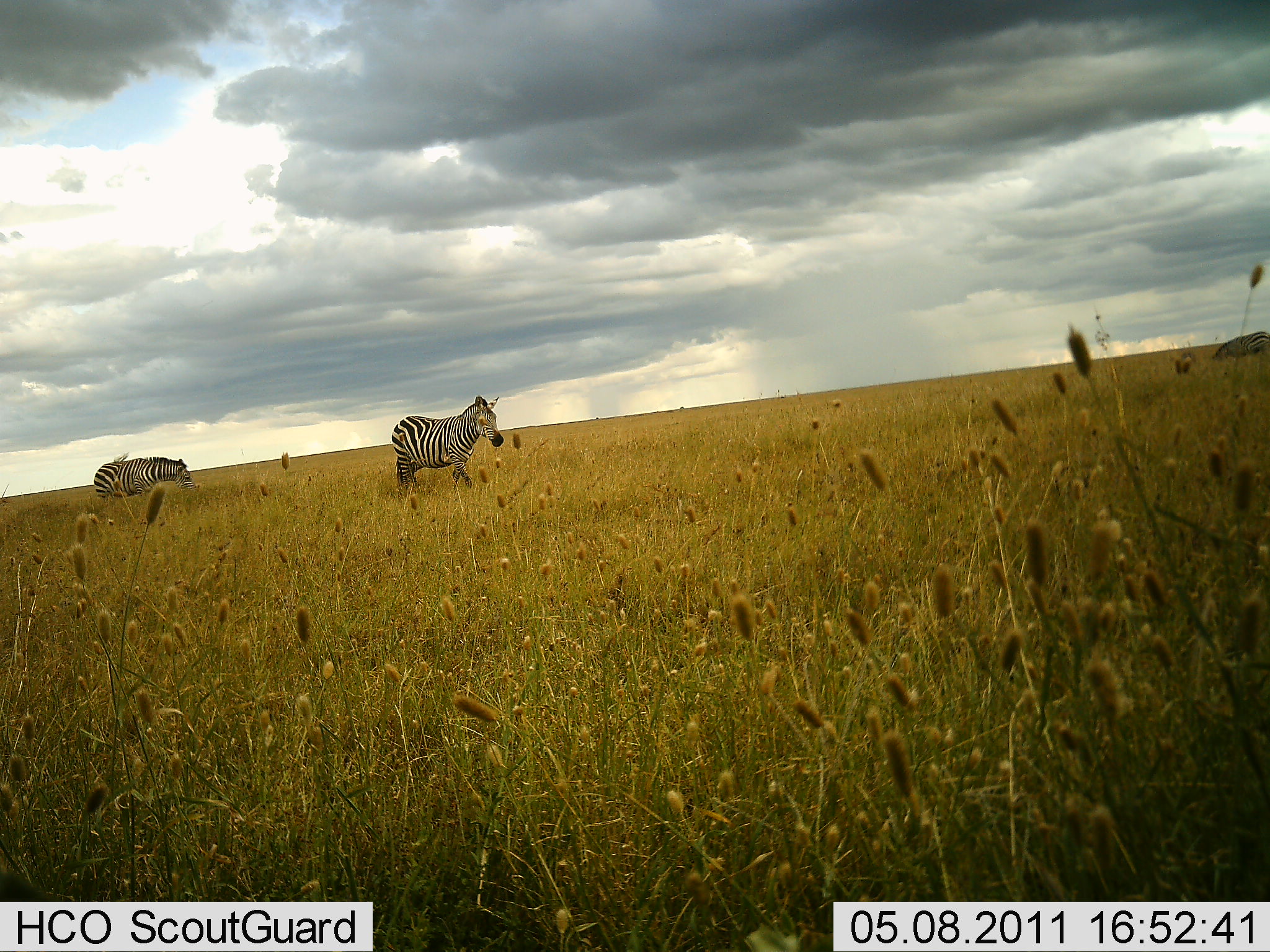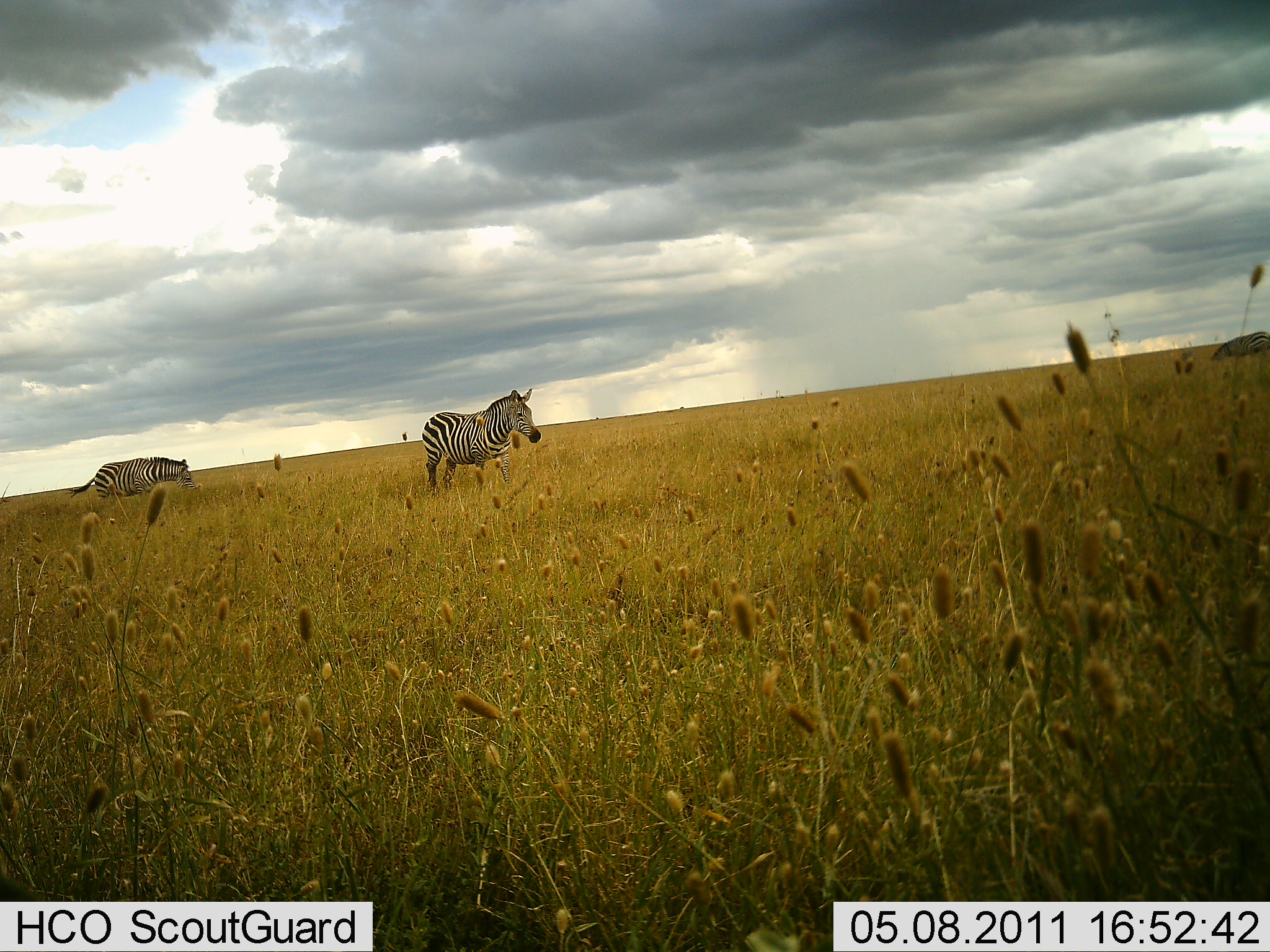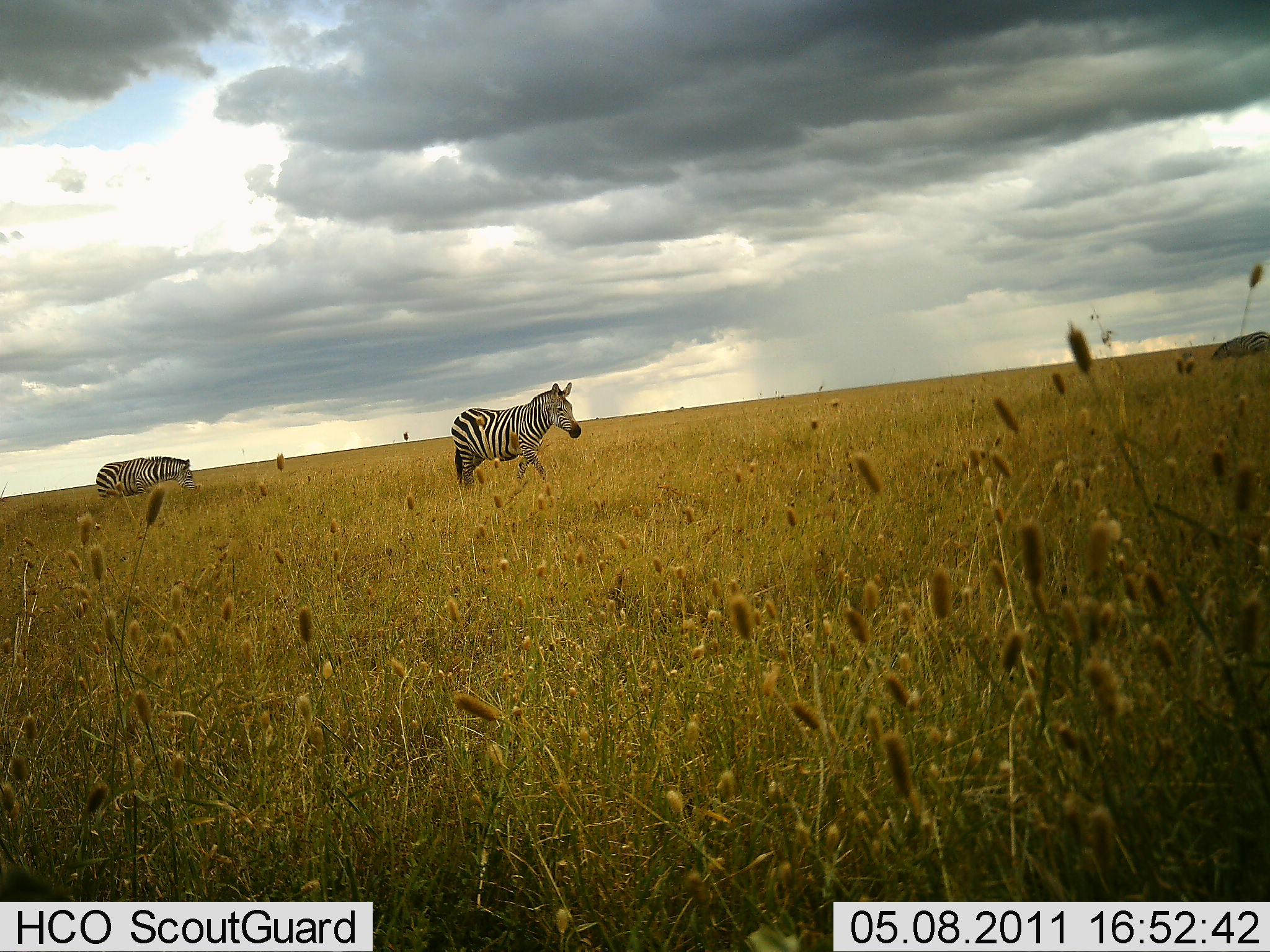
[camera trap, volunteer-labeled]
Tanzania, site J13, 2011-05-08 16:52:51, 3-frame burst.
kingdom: Animalia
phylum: Chordata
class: Mammalia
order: Perissodactyla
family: Equidae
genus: Equus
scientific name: Equus quagga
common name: plains zebra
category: zebra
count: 2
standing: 33%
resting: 0%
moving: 92%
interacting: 0%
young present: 0%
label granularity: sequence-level